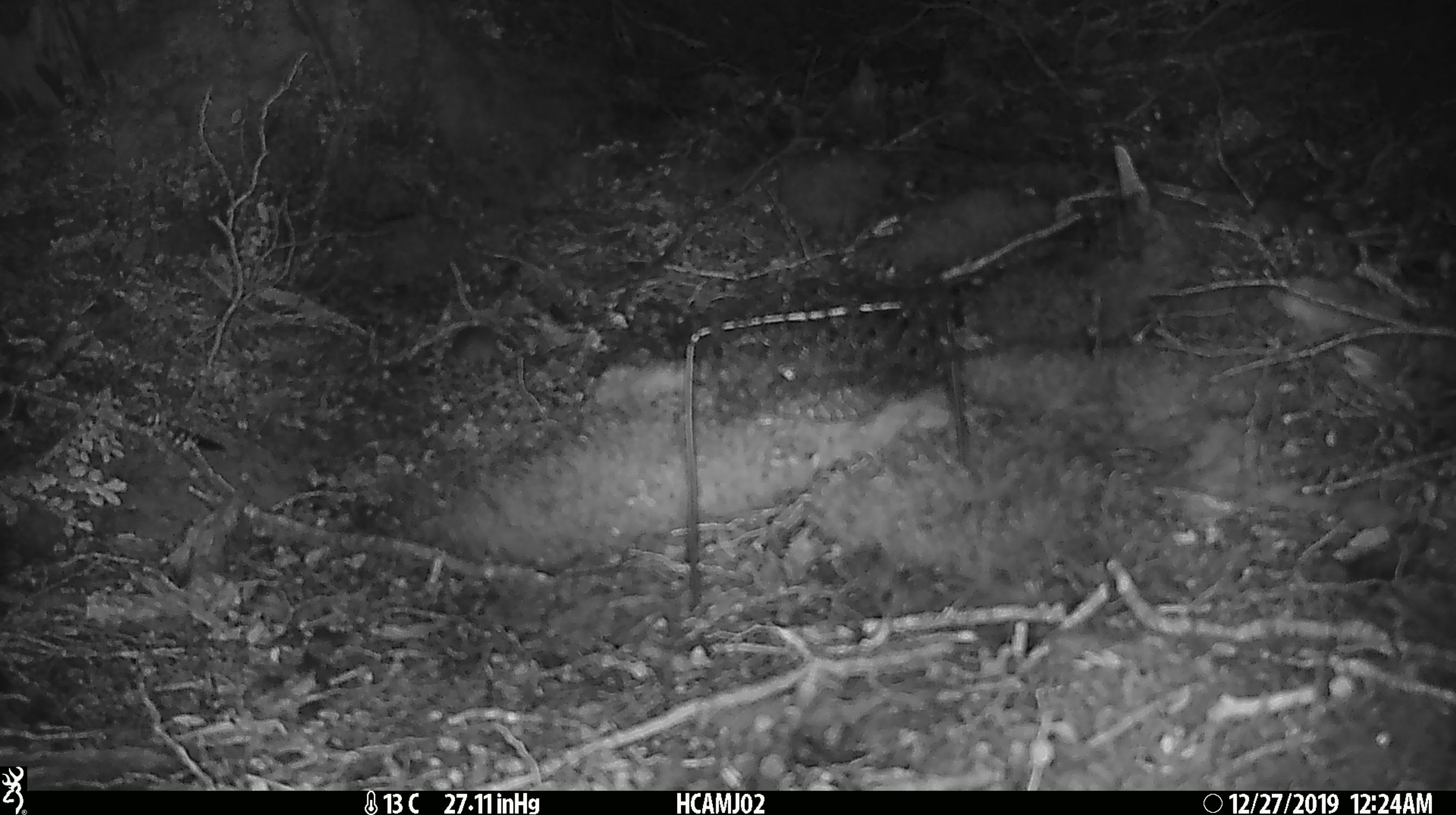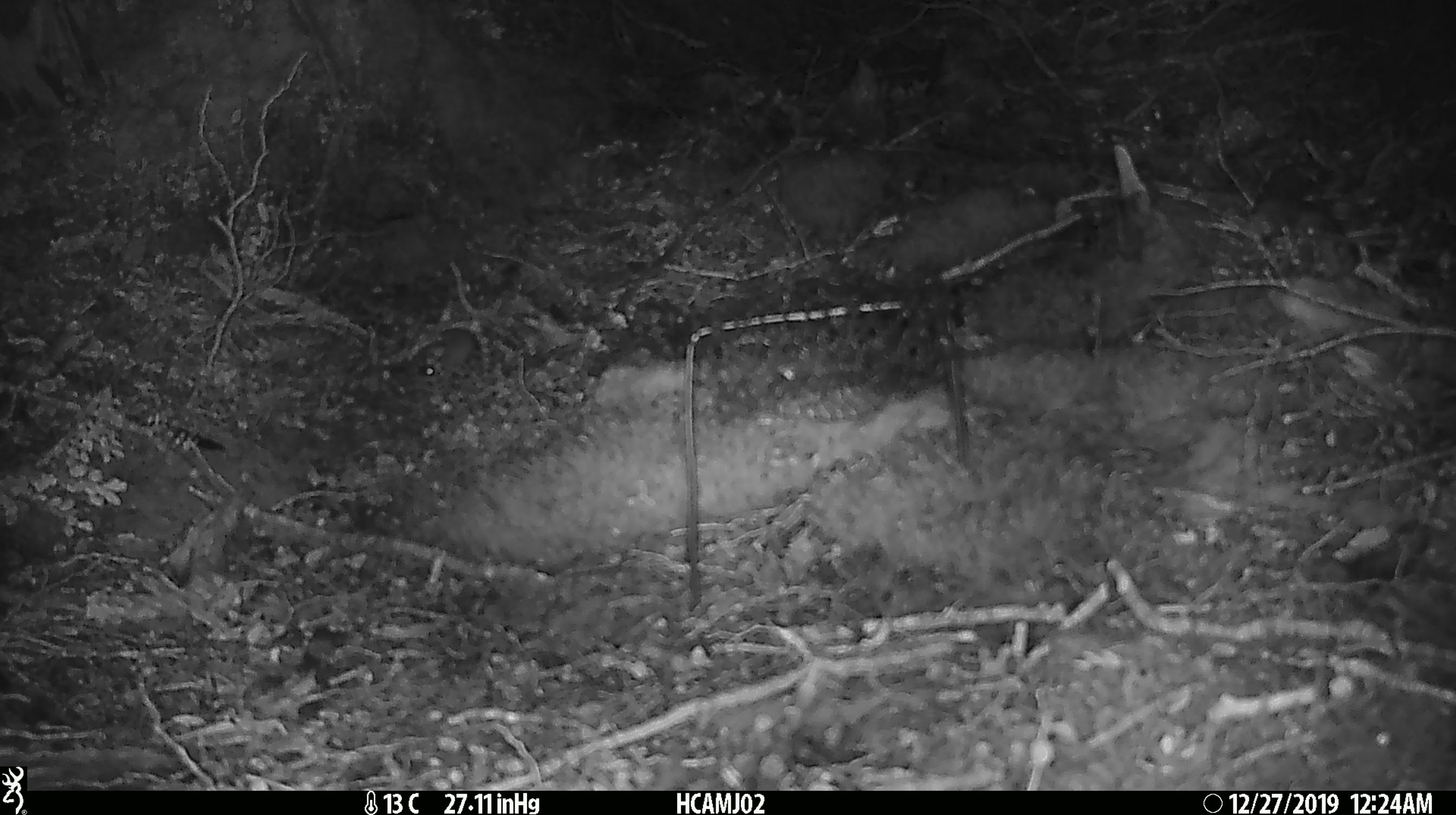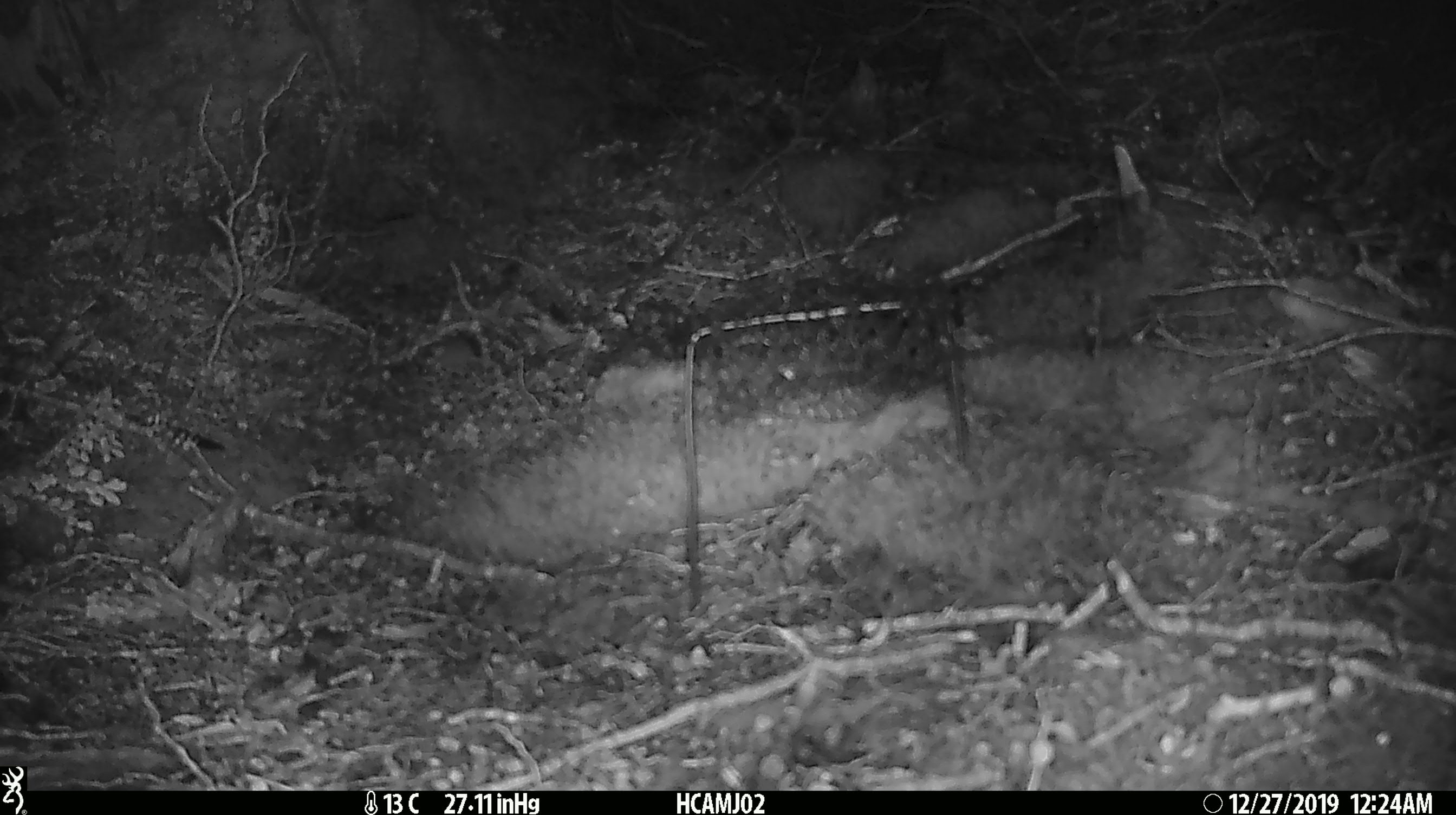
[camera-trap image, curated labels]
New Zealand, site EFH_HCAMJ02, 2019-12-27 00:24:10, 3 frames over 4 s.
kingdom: Animalia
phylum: Chordata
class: Mammalia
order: Rodentia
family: Muridae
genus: Mus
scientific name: Mus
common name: mouse